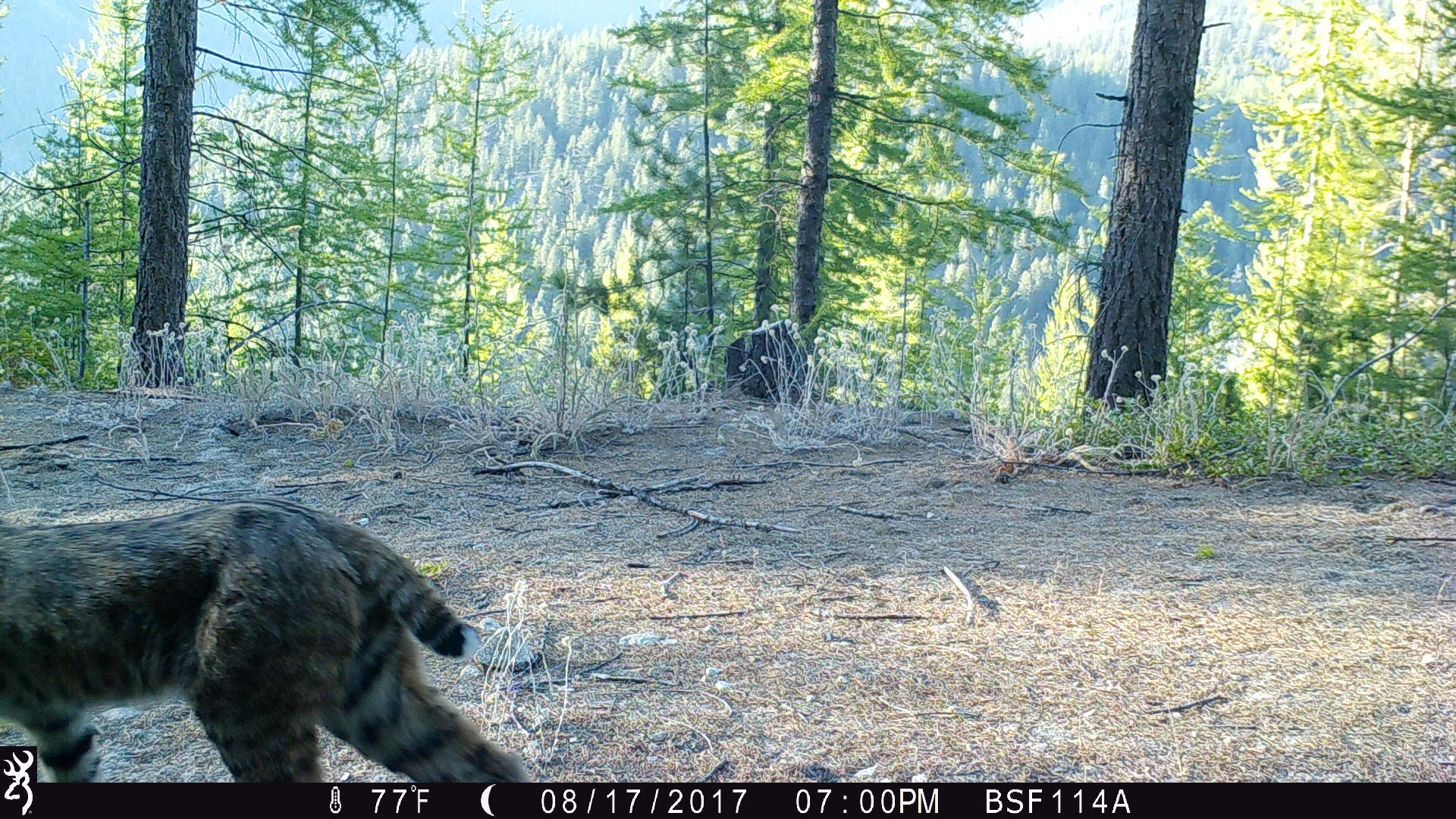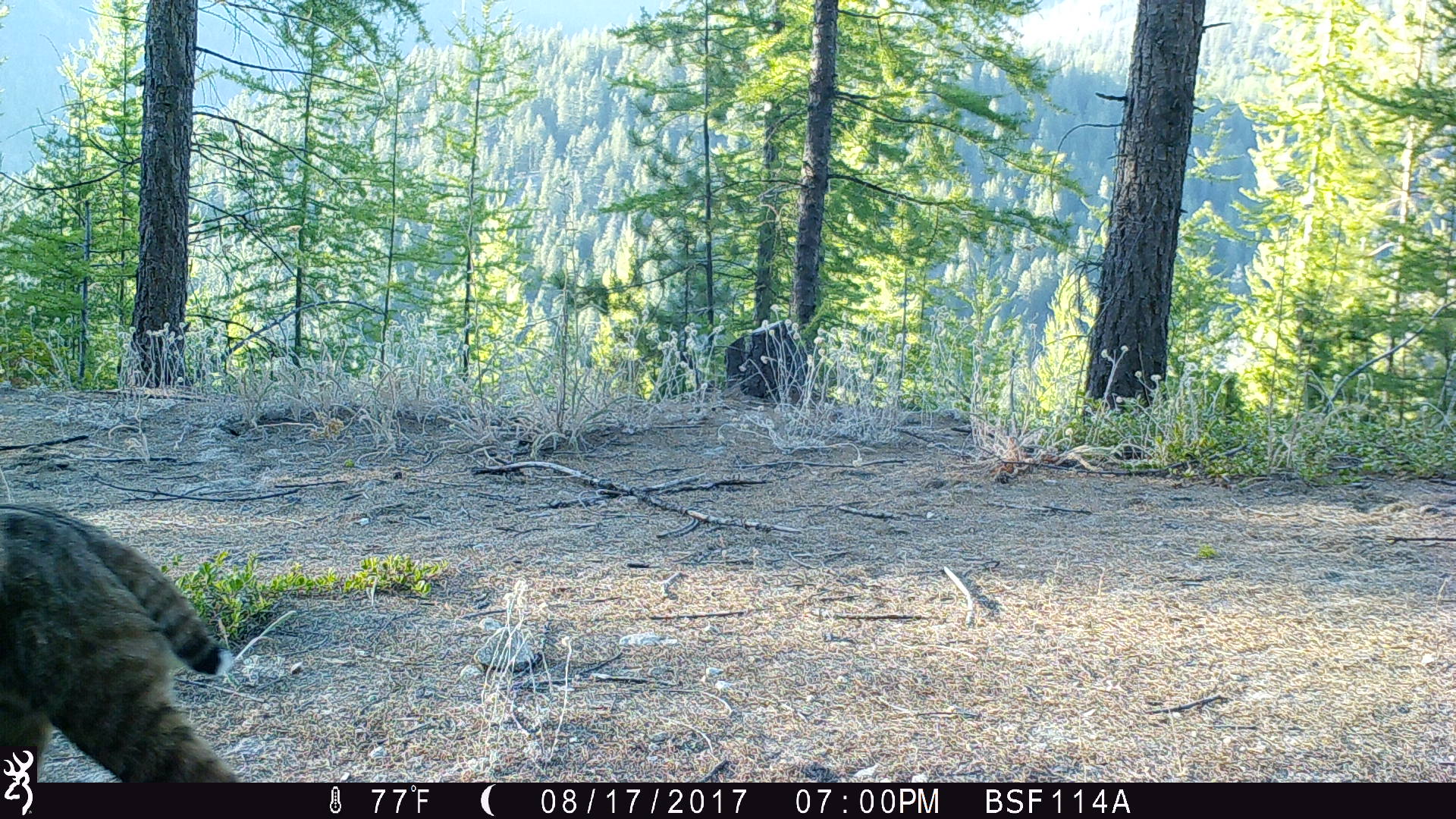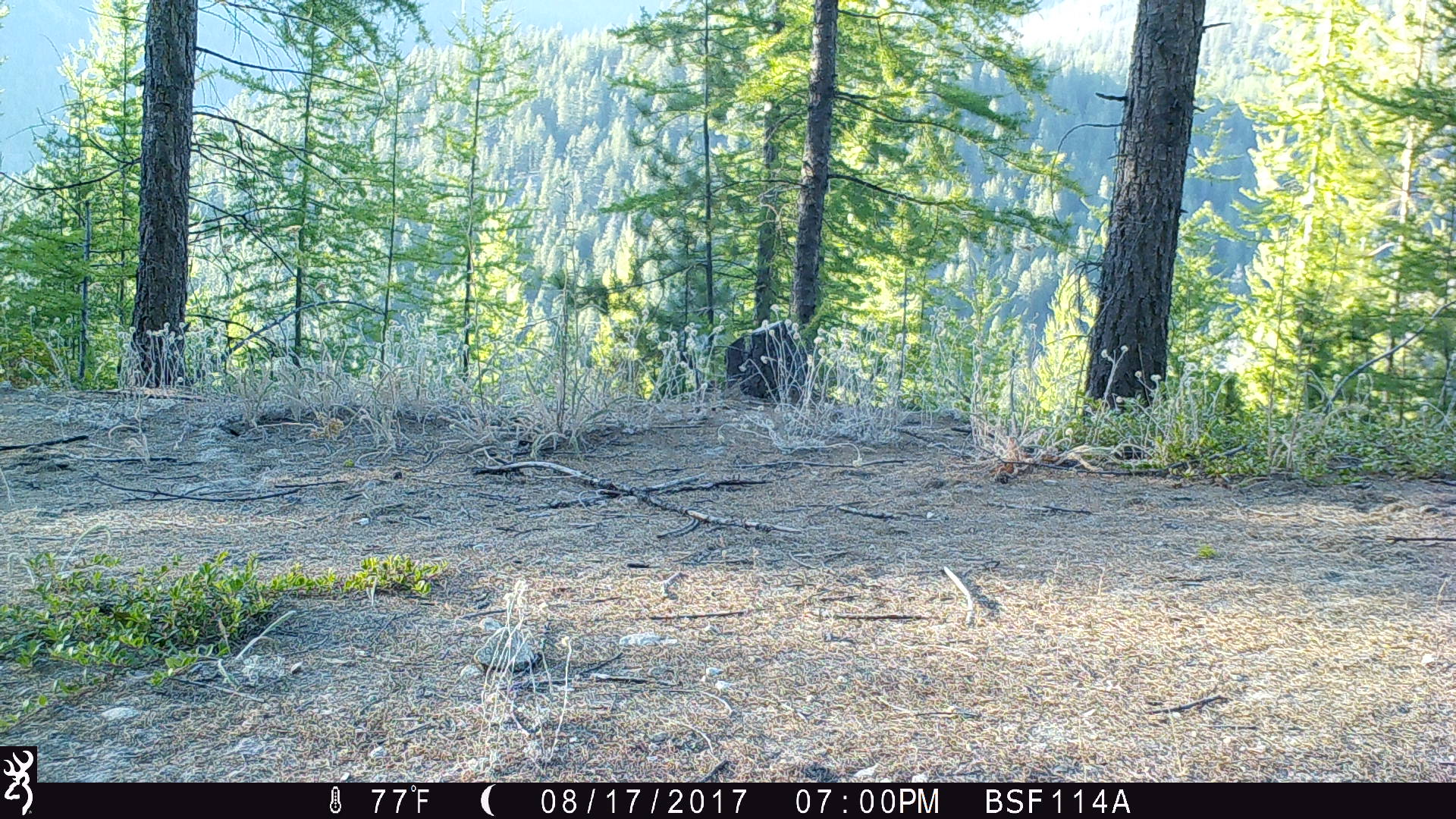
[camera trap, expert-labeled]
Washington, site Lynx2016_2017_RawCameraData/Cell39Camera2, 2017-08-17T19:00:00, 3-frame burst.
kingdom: Animalia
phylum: Chordata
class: Mammalia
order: Carnivora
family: Felidae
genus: Lynx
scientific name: Lynx rufus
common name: bobcat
Lynx rufus (bobcat). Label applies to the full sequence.